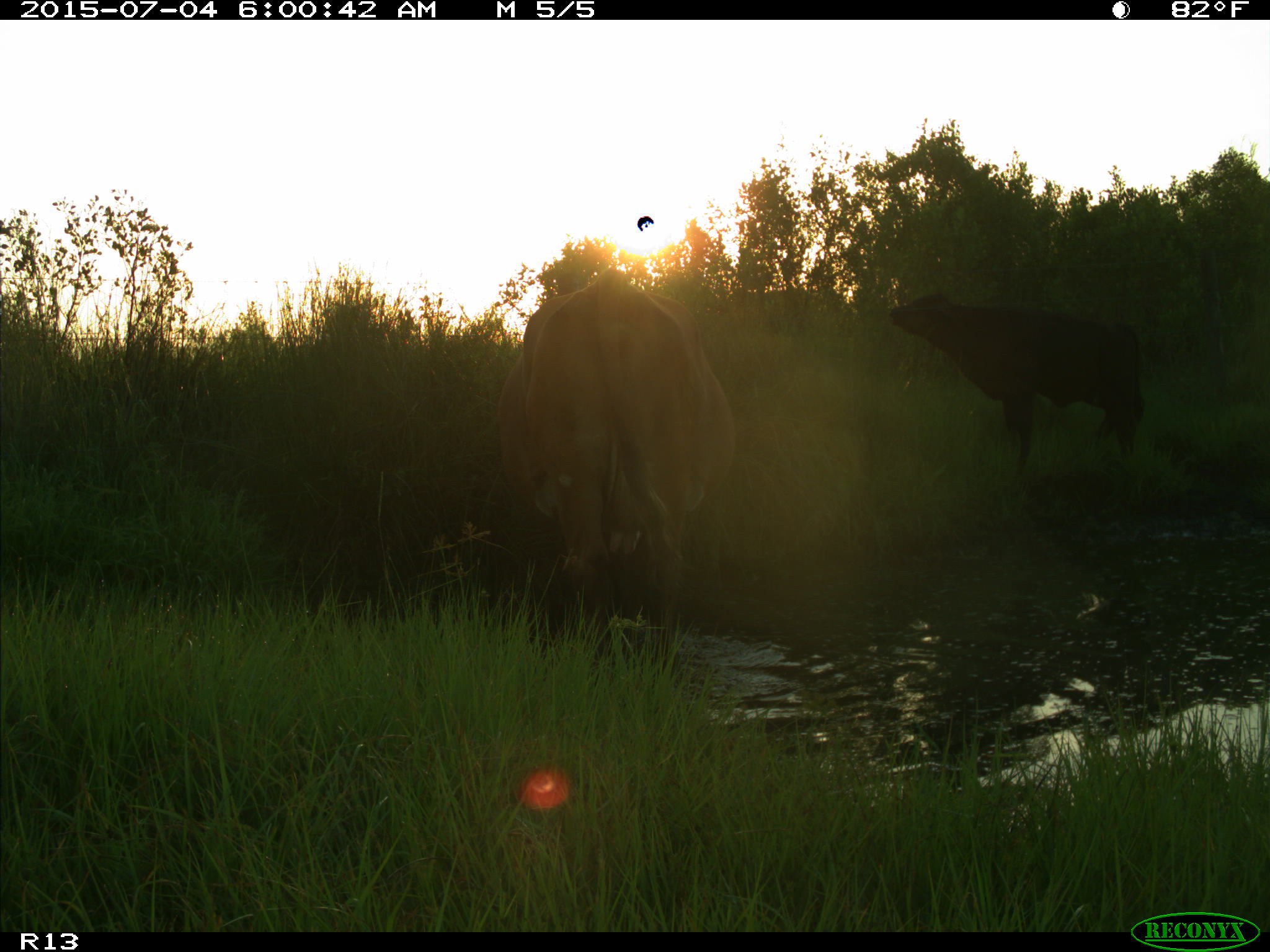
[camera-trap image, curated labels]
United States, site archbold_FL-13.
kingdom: Animalia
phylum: Chordata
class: Mammalia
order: Artiodactyla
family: Bovidae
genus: Bos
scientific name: Bos taurus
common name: domestic cow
Bos taurus (domestic cow).